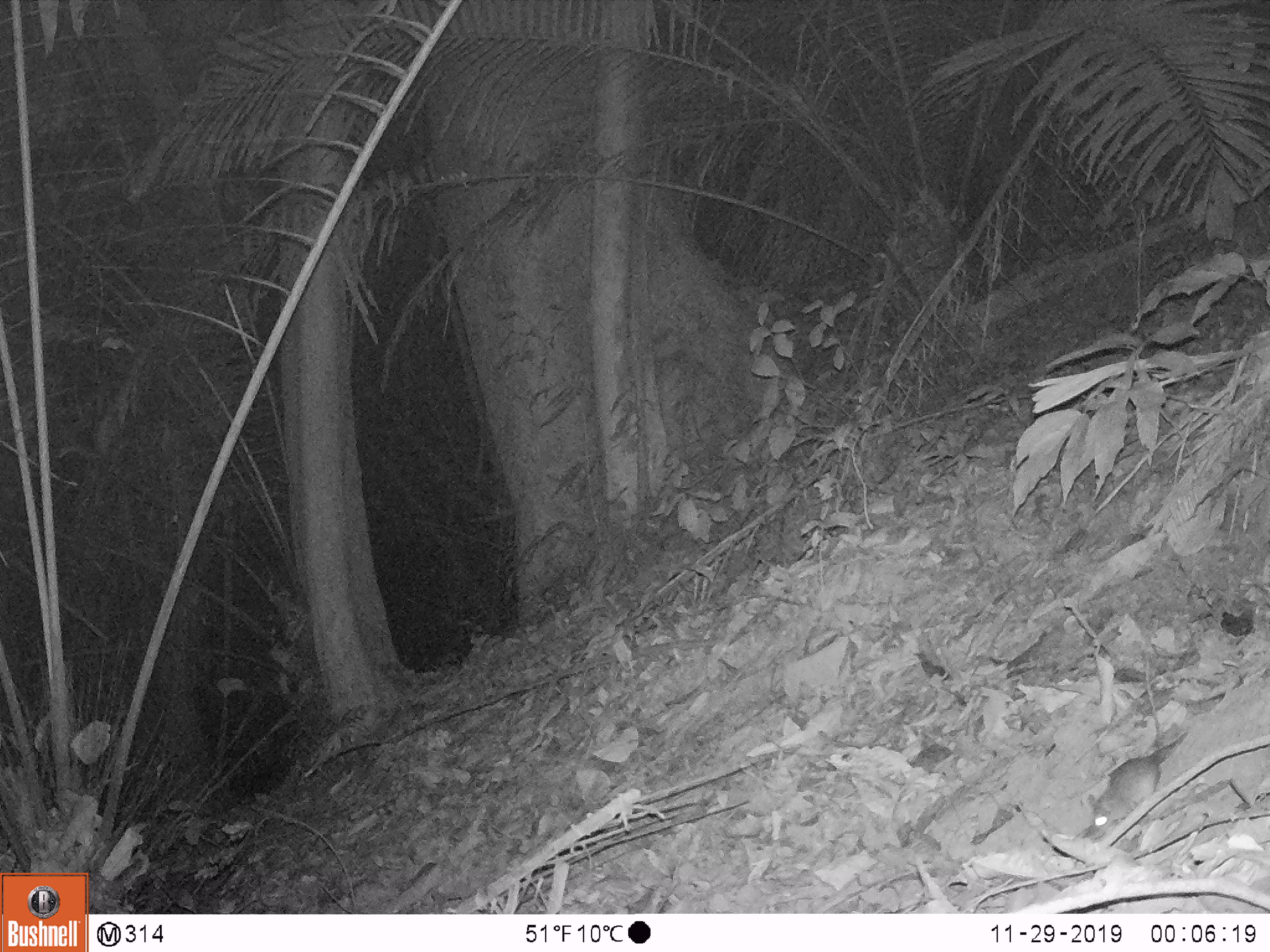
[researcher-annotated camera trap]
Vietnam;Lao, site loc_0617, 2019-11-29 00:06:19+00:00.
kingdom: Animalia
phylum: Chordata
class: Mammalia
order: Rodentia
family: Muridae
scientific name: Muridae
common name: old-world mice and rats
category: unidentified murid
Unidentified murid (old-world mice and rats) (Muridae). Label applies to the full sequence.